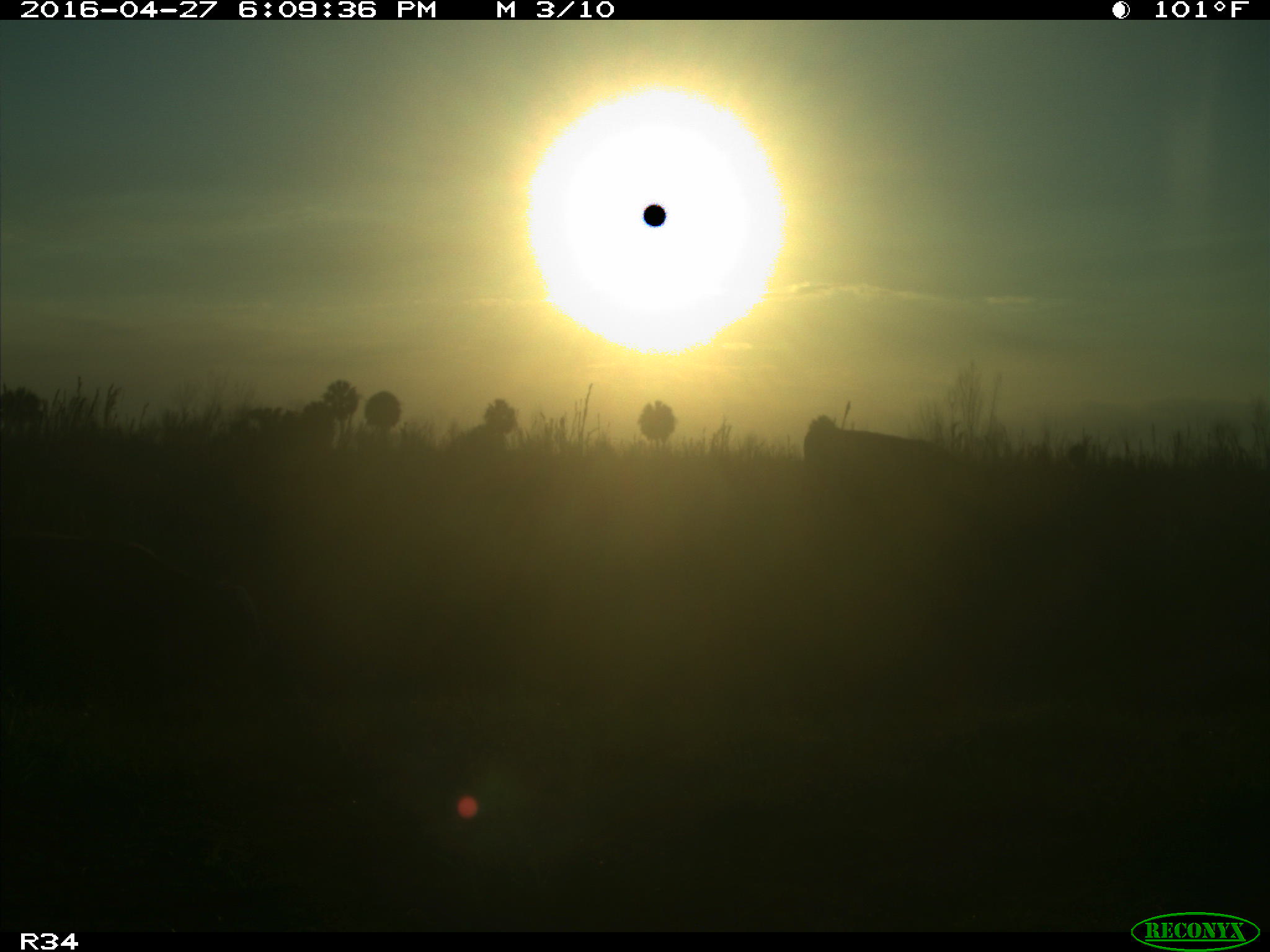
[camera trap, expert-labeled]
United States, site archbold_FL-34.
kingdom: Animalia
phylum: Chordata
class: Mammalia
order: Artiodactyla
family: Bovidae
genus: Bos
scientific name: Bos taurus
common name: domestic cow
Bos taurus (domestic cow).